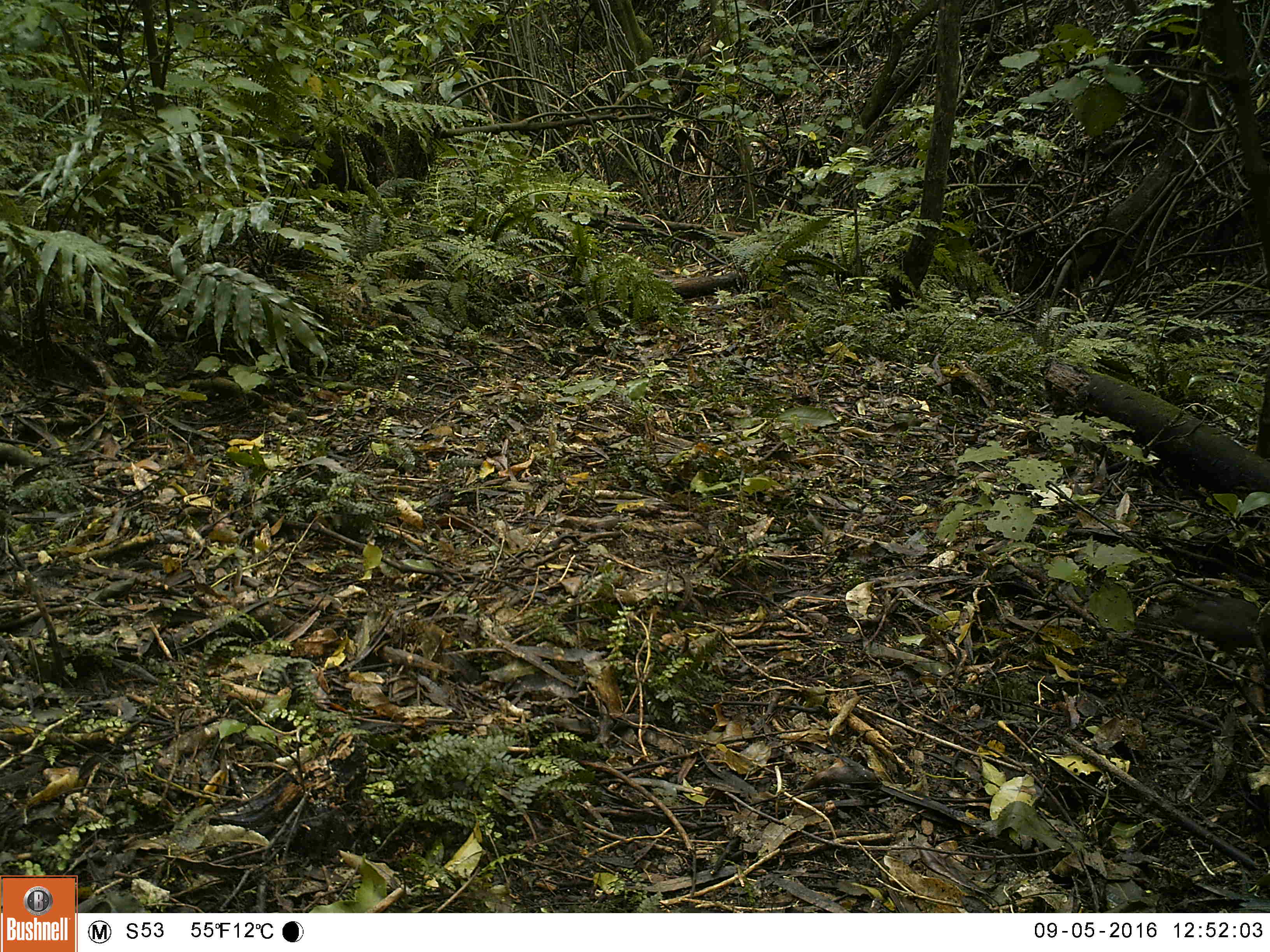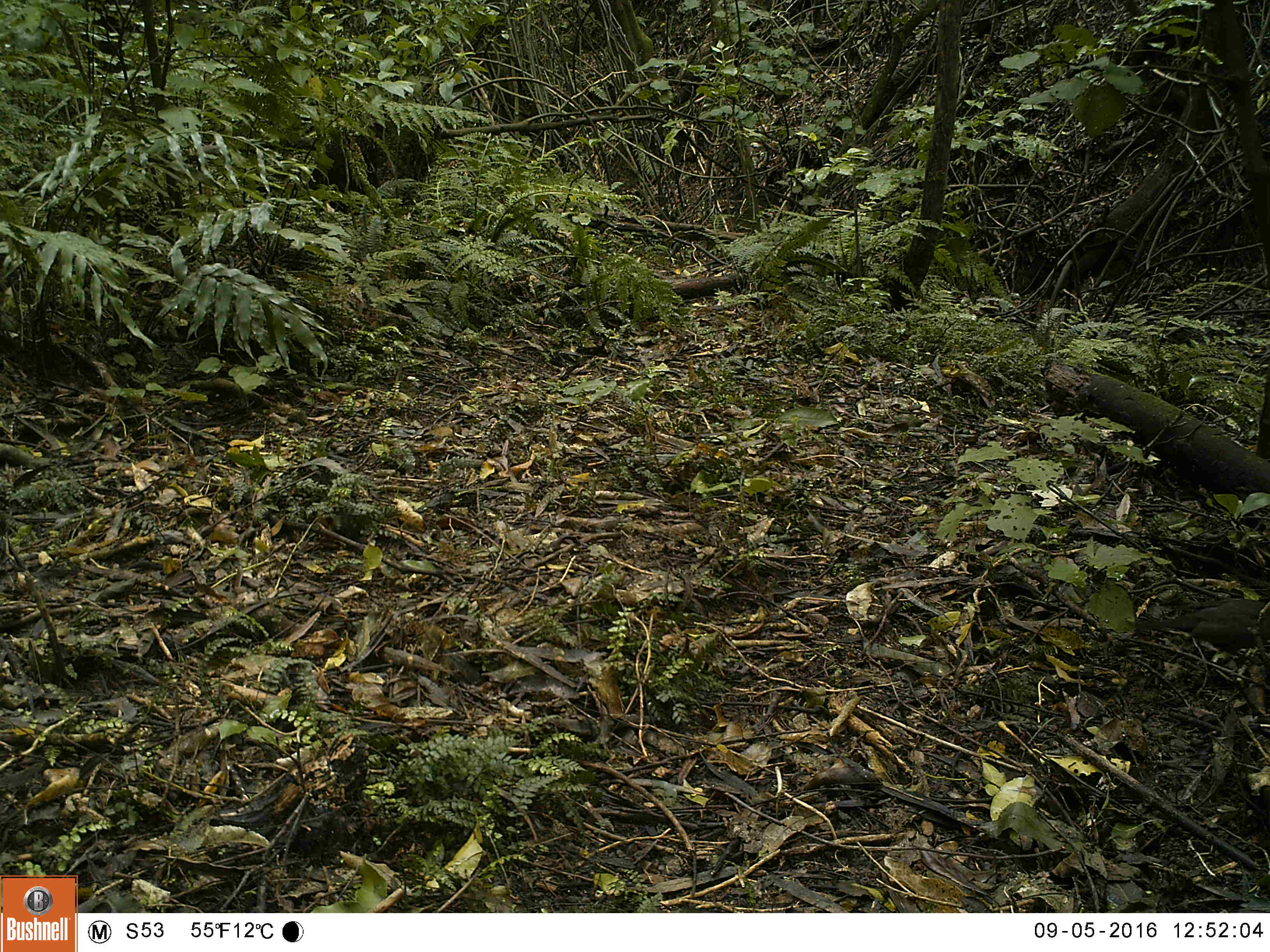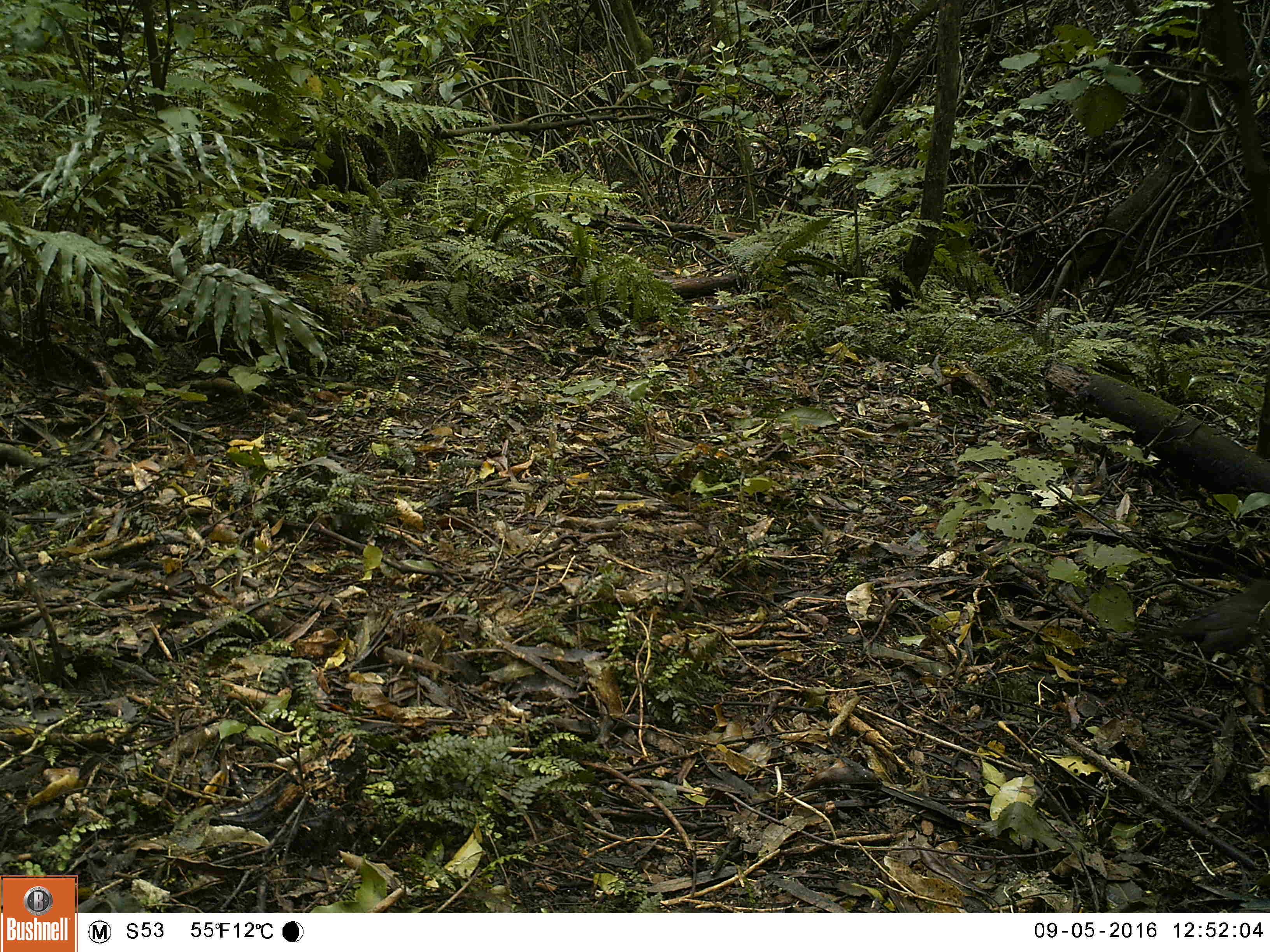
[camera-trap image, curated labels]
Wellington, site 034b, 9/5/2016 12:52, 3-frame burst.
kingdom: Animalia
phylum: Chordata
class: Aves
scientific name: Aves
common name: bird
Bird (Aves).